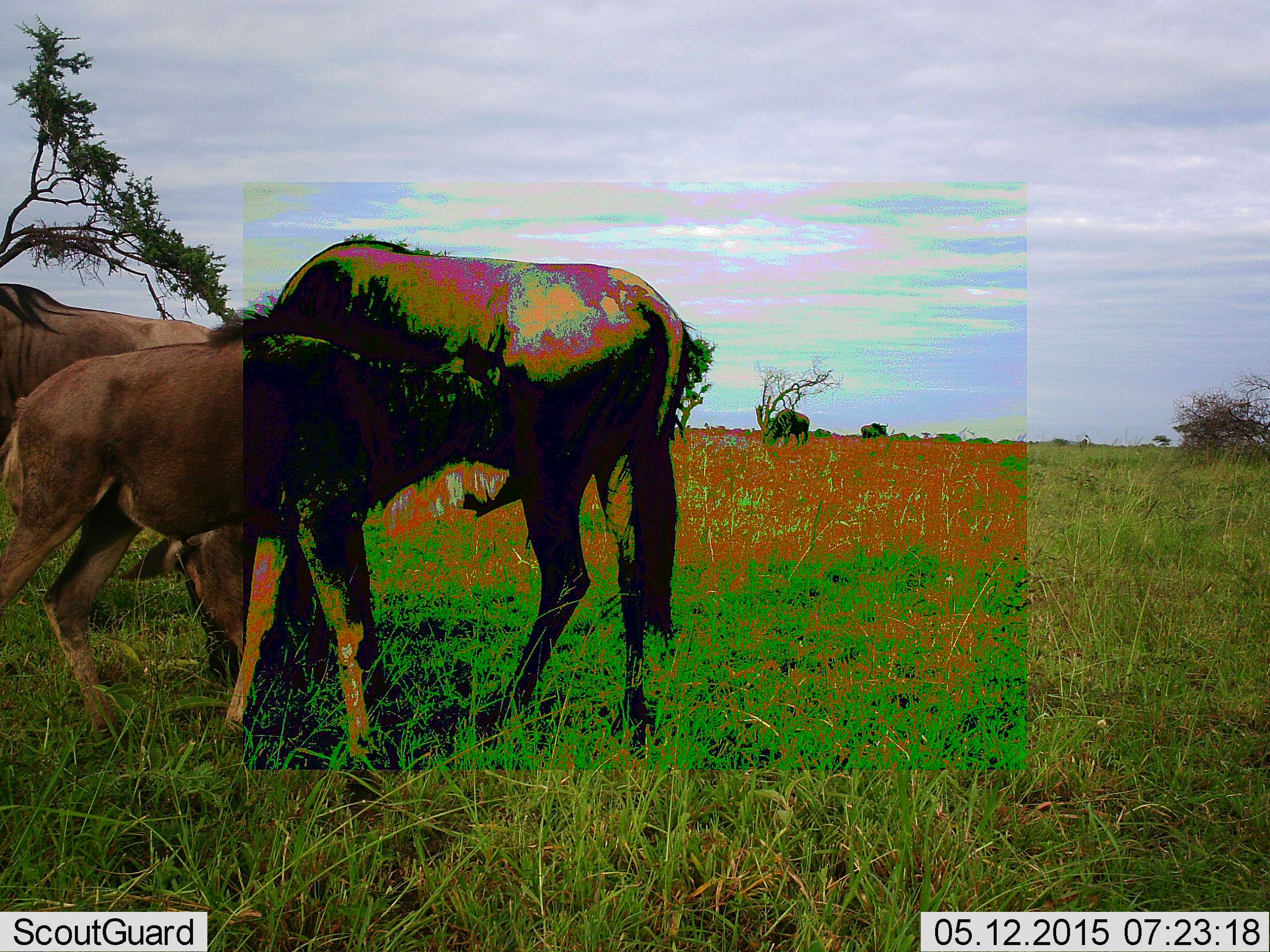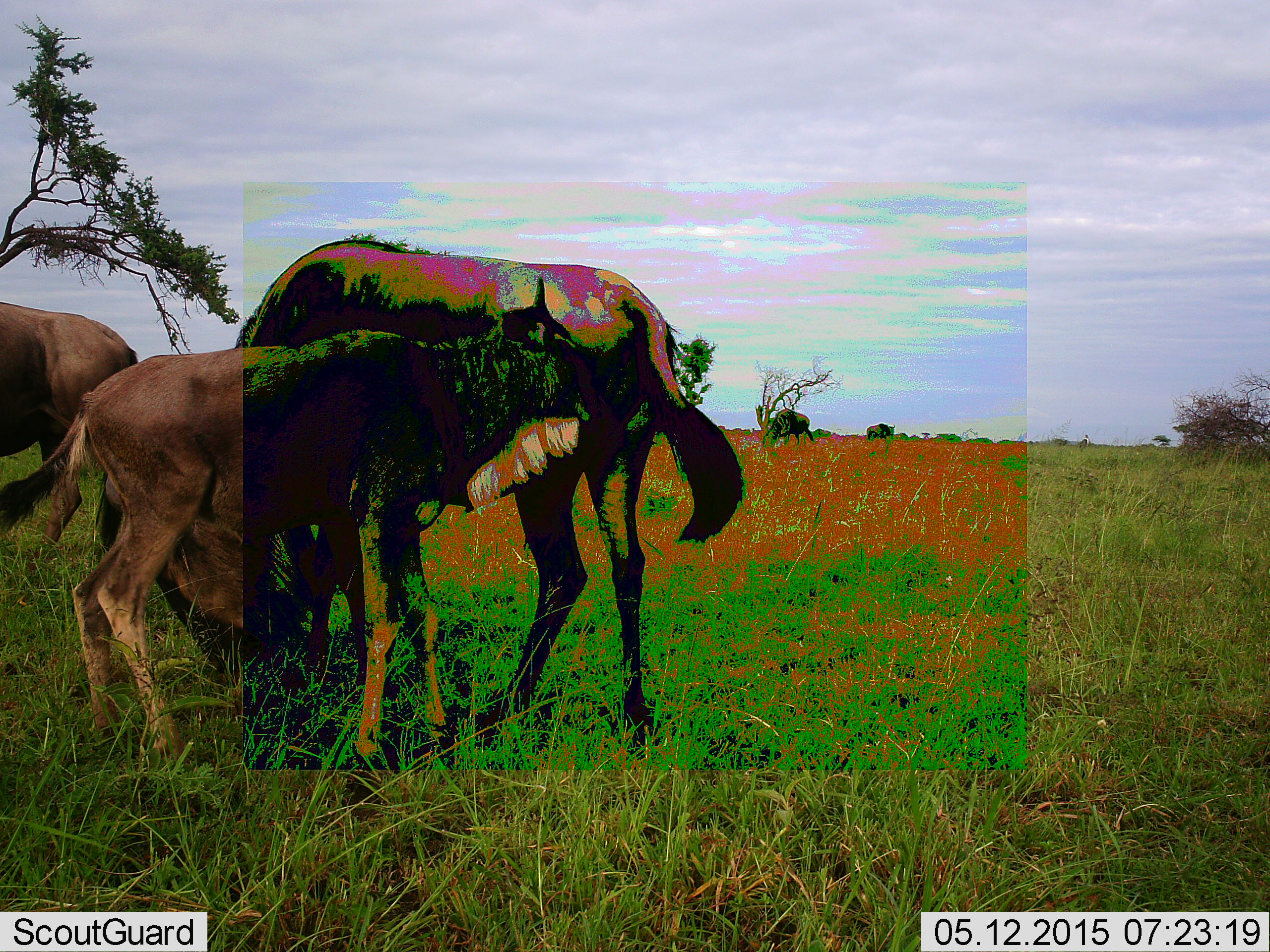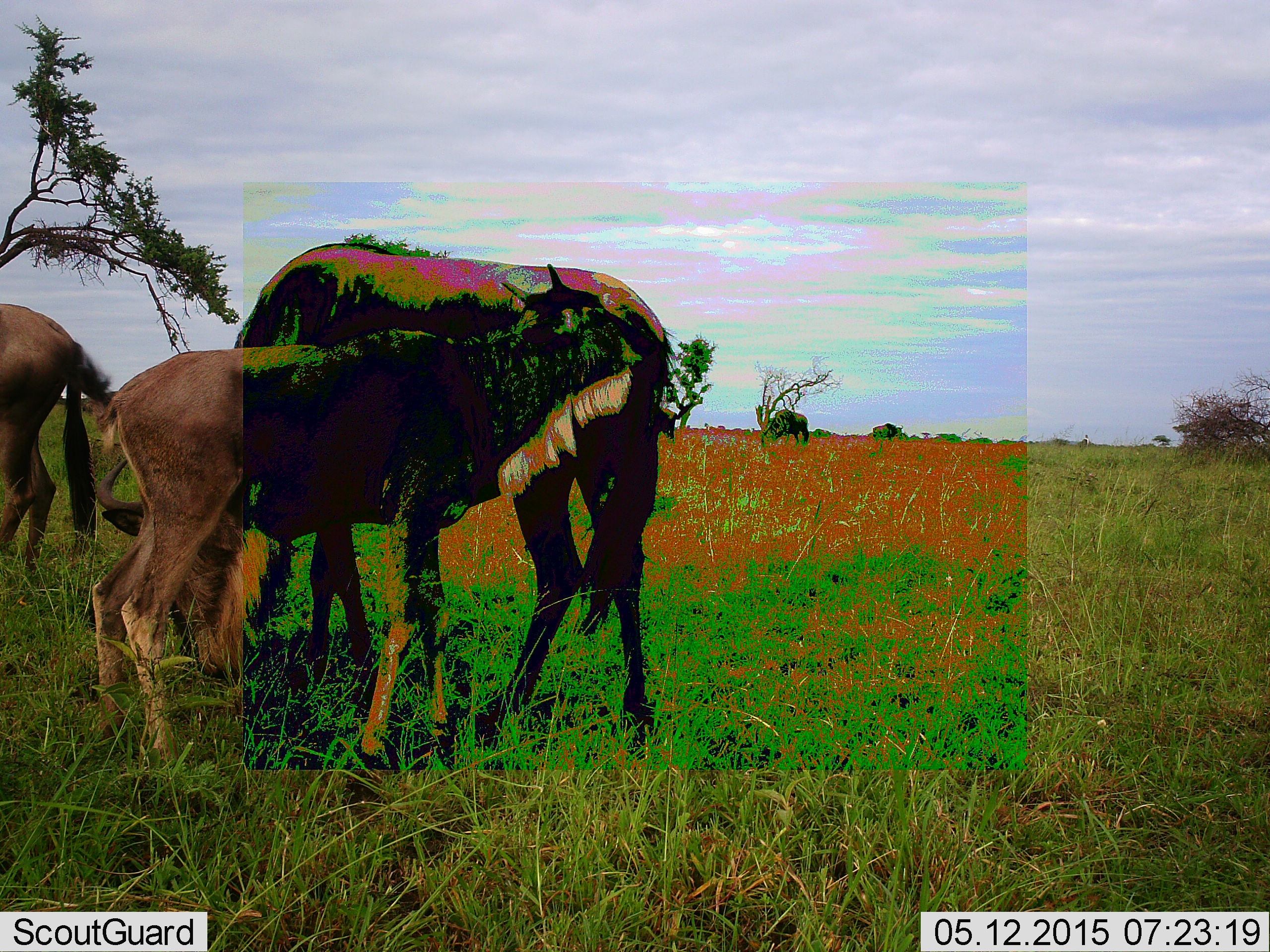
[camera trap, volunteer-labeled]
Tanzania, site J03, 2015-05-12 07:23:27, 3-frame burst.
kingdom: Animalia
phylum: Chordata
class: Mammalia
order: Artiodactyla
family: Bovidae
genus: Connochaetes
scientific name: Connochaetes taurinus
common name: blue wildebeest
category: wildebeest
Wildebeest (blue wildebeest) (Connochaetes taurinus), count 5. Behavior (volunteer vote fractions): standing 90%, resting 10%, moving 50%, interacting 20%. Young present (vote fraction): 80%. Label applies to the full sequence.